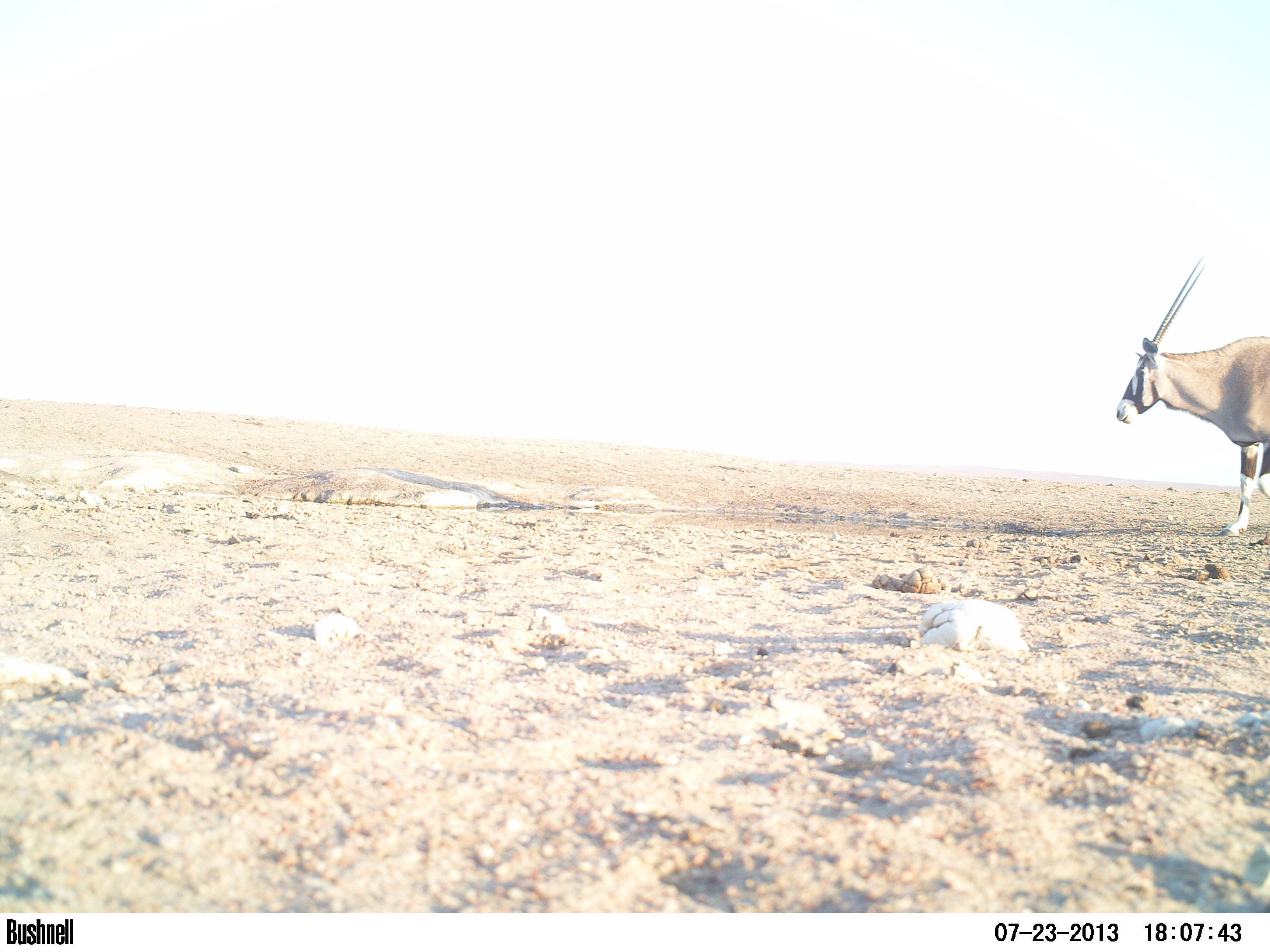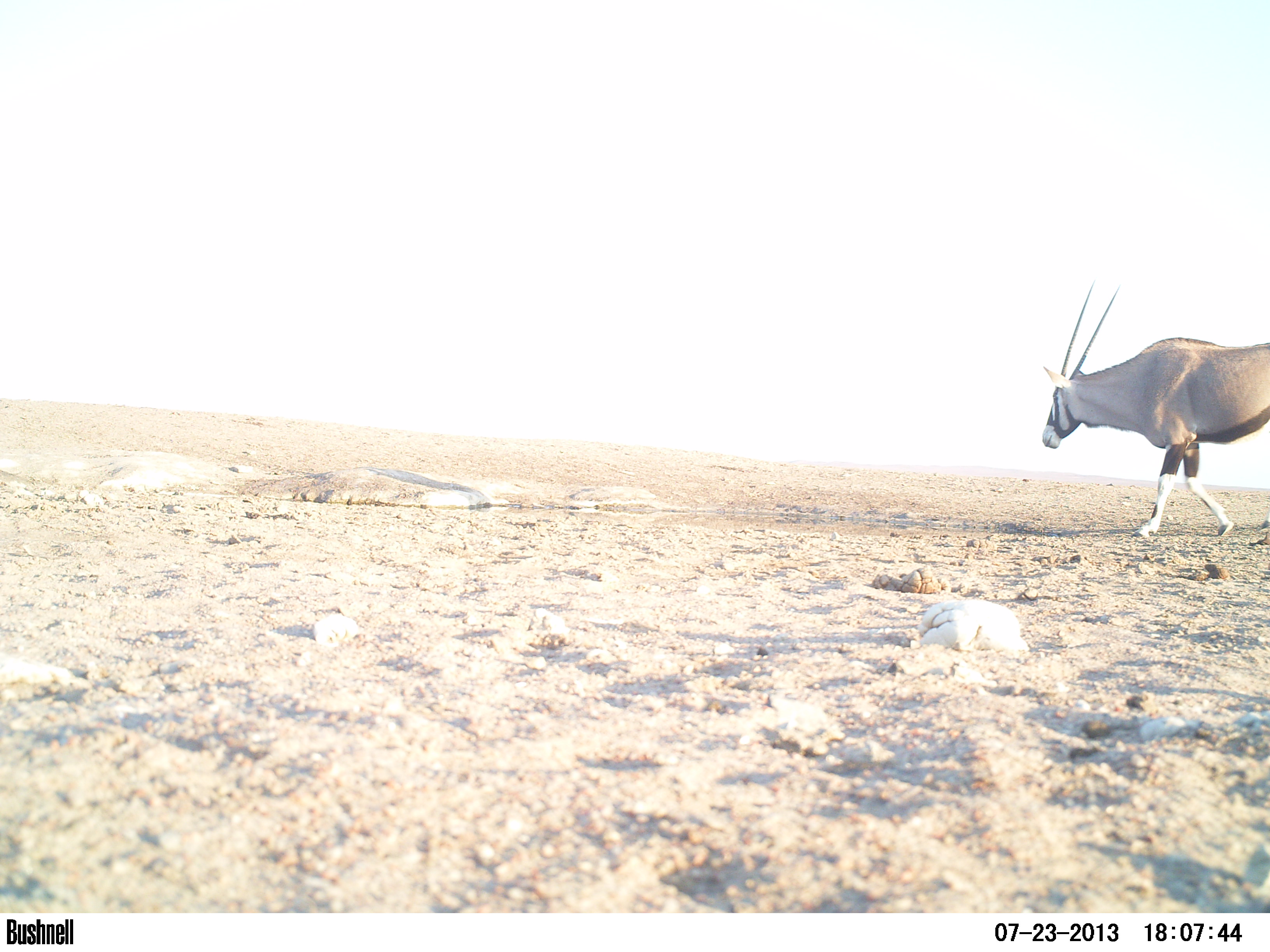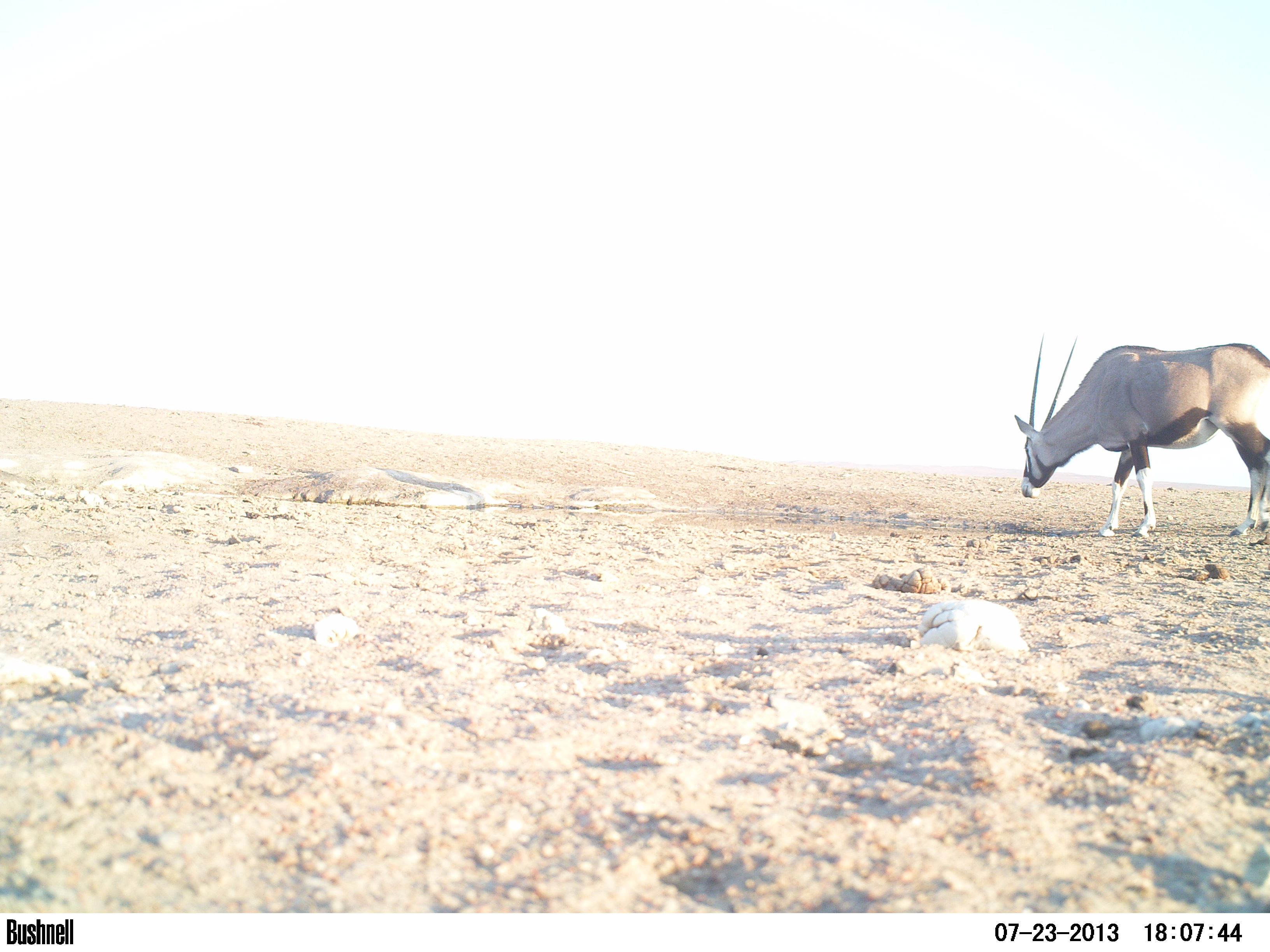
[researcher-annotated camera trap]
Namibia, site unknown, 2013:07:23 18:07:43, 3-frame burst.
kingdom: Animalia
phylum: Chordata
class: Mammalia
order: Artiodactyla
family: Bovidae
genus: Oryx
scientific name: Oryx gazella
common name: gemsbok